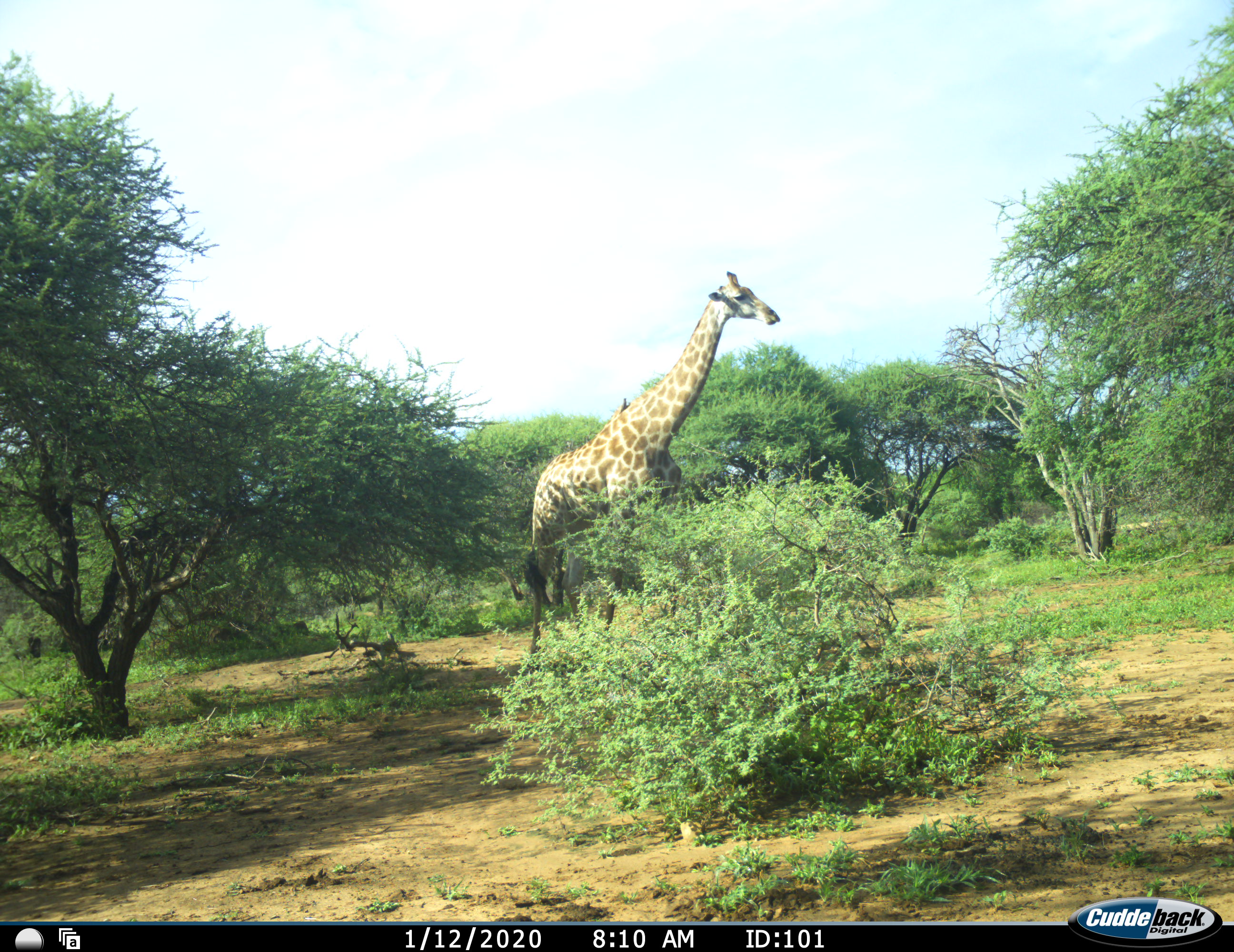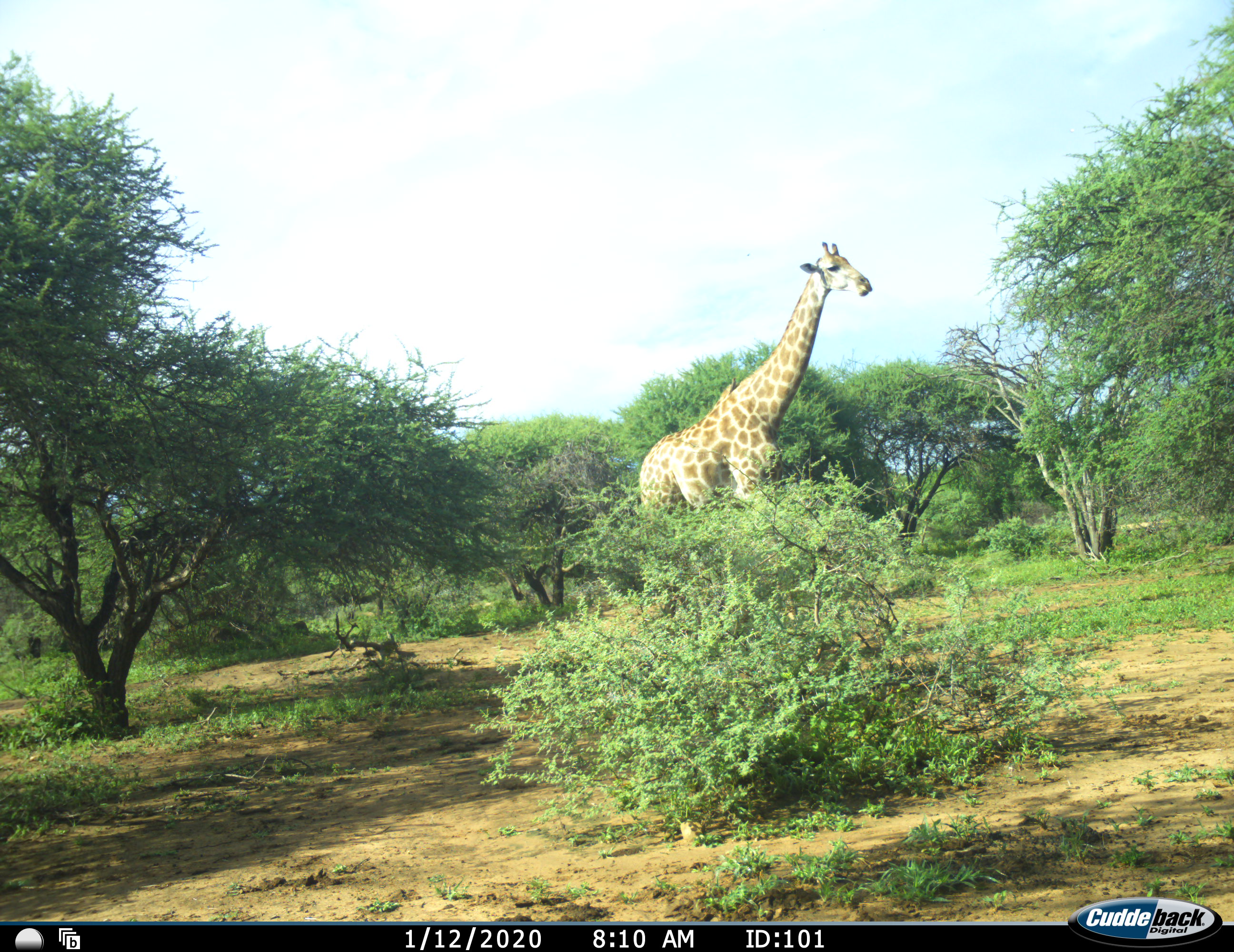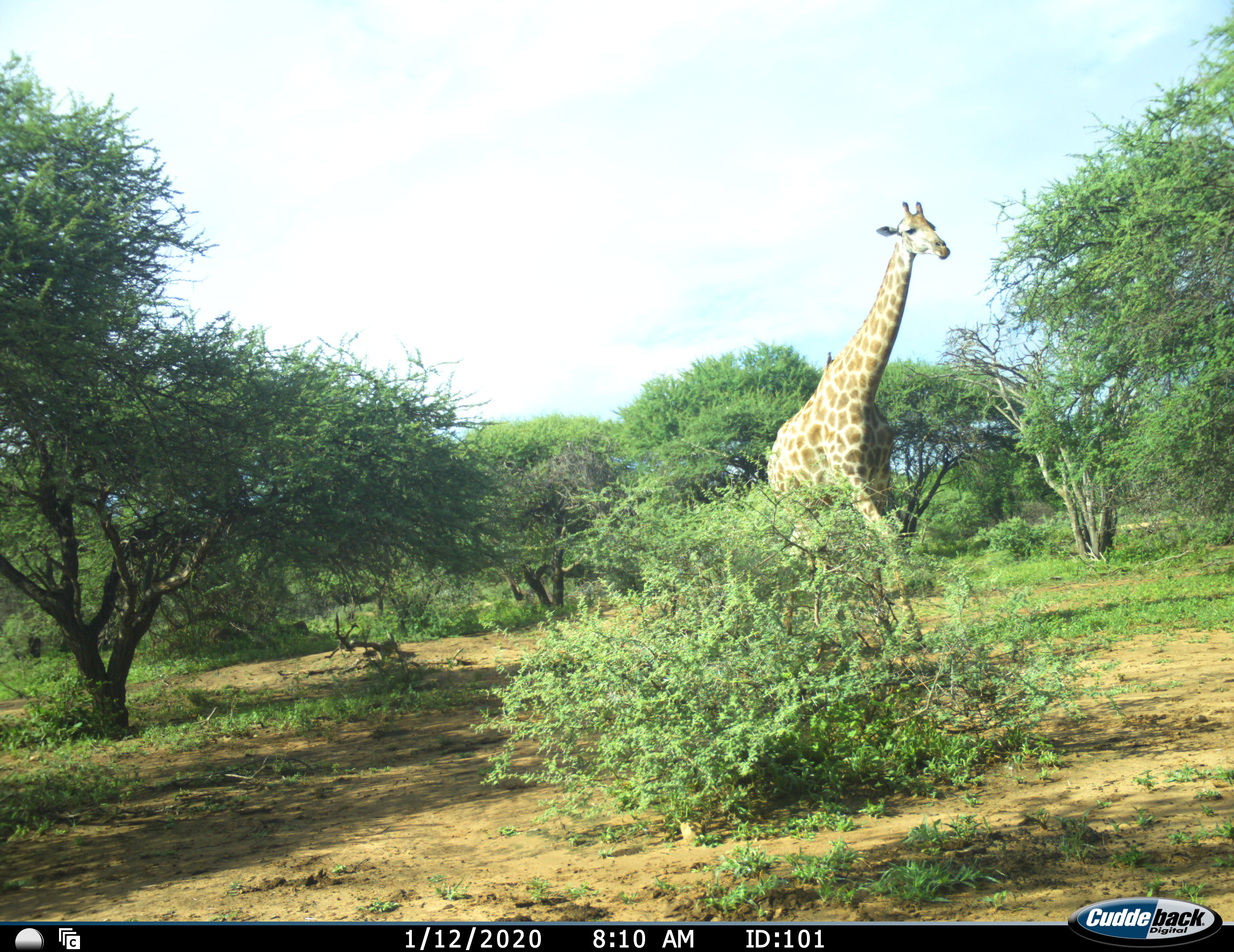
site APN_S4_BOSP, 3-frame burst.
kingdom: Animalia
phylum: Chordata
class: Mammalia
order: Artiodactyla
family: Giraffidae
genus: Giraffa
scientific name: Giraffa camelopardalis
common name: giraffe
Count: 1.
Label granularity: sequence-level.